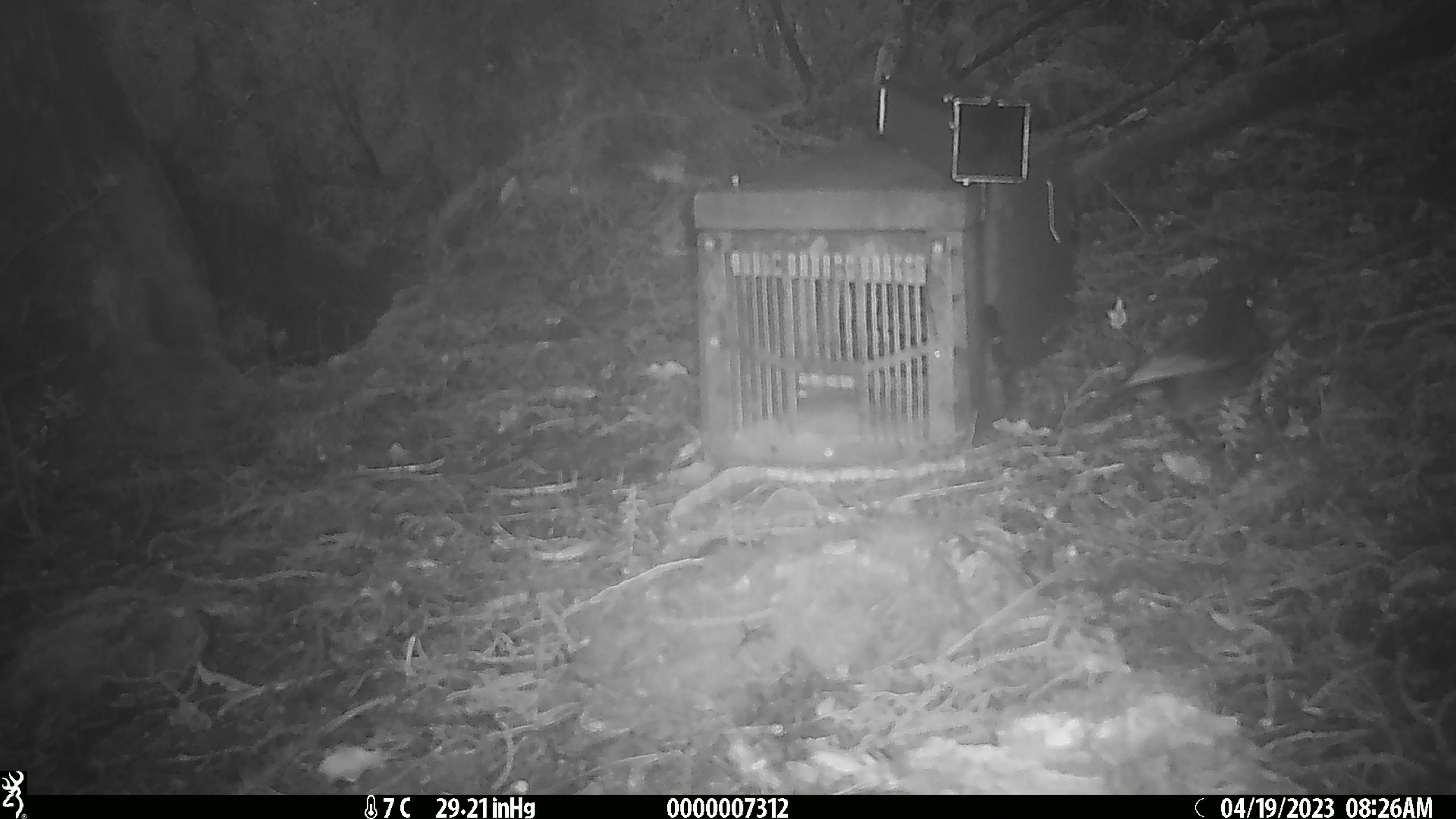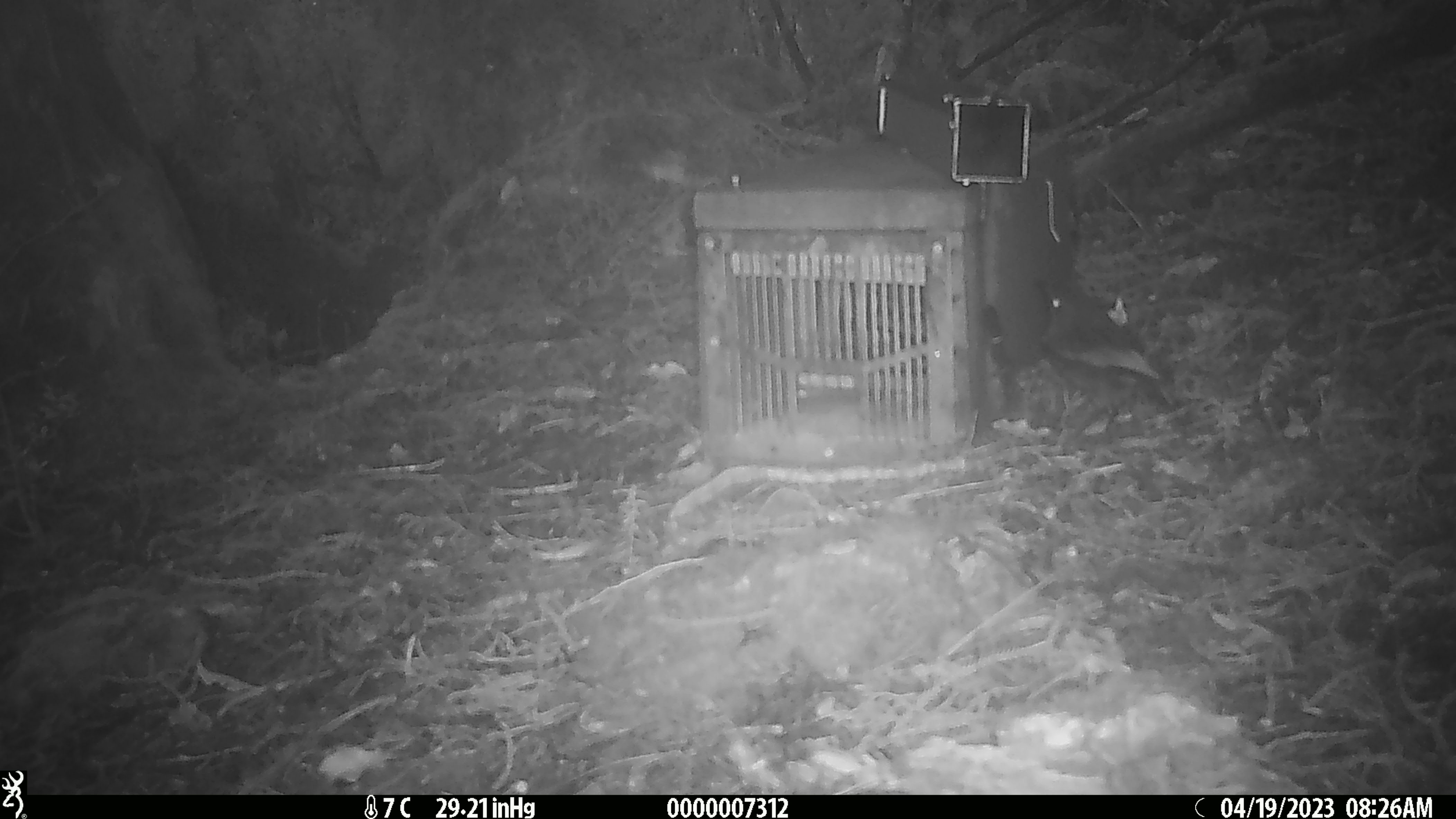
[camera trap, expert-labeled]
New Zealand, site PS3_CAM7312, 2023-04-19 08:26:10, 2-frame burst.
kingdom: Animalia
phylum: Chordata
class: Aves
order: Passeriformes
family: Petroicidae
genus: Petroica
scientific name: Petroica australis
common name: new zealand robin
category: robin